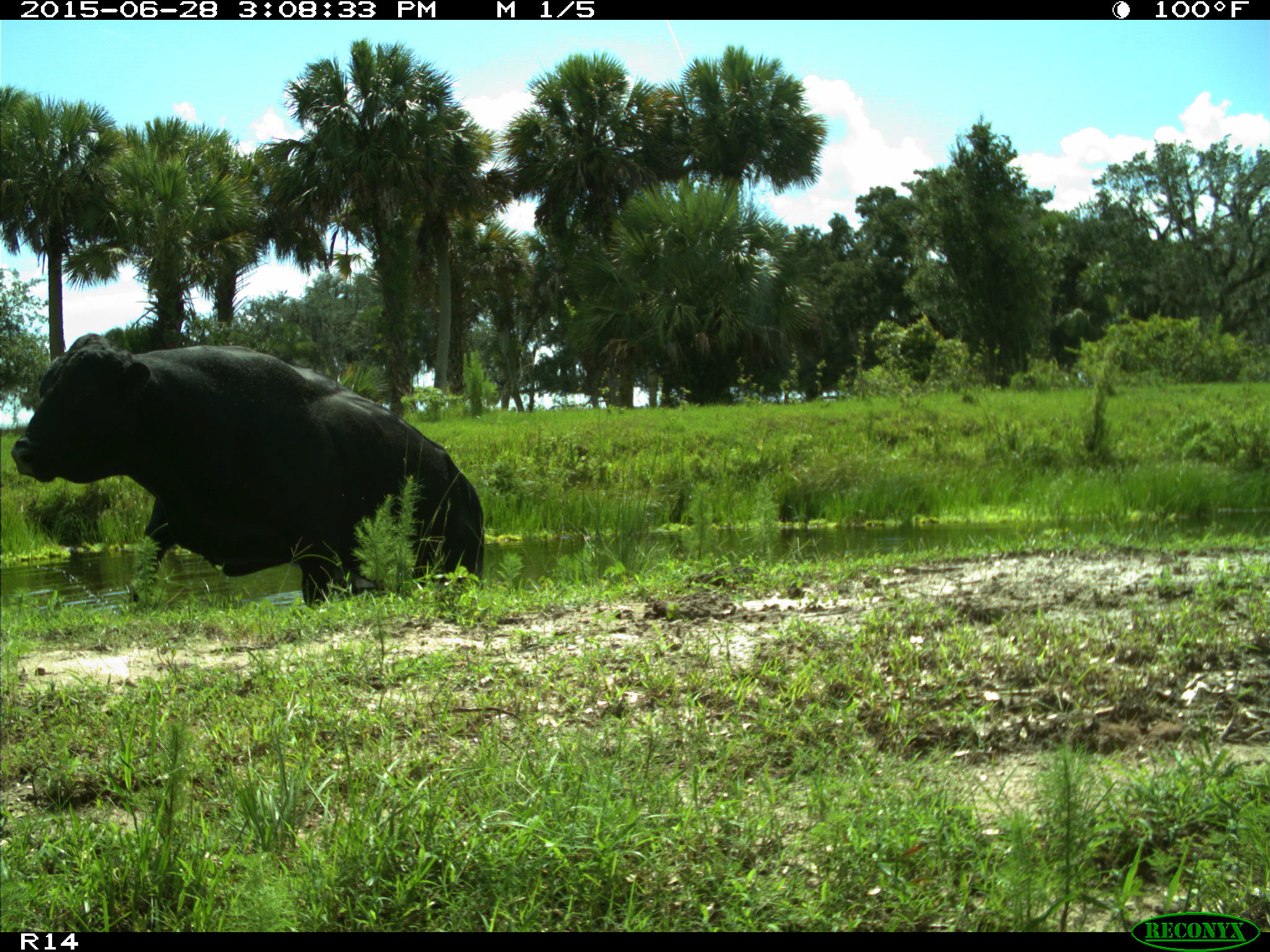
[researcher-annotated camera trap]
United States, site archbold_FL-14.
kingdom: Animalia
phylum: Chordata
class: Mammalia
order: Artiodactyla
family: Bovidae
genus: Bos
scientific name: Bos taurus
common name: domestic cow